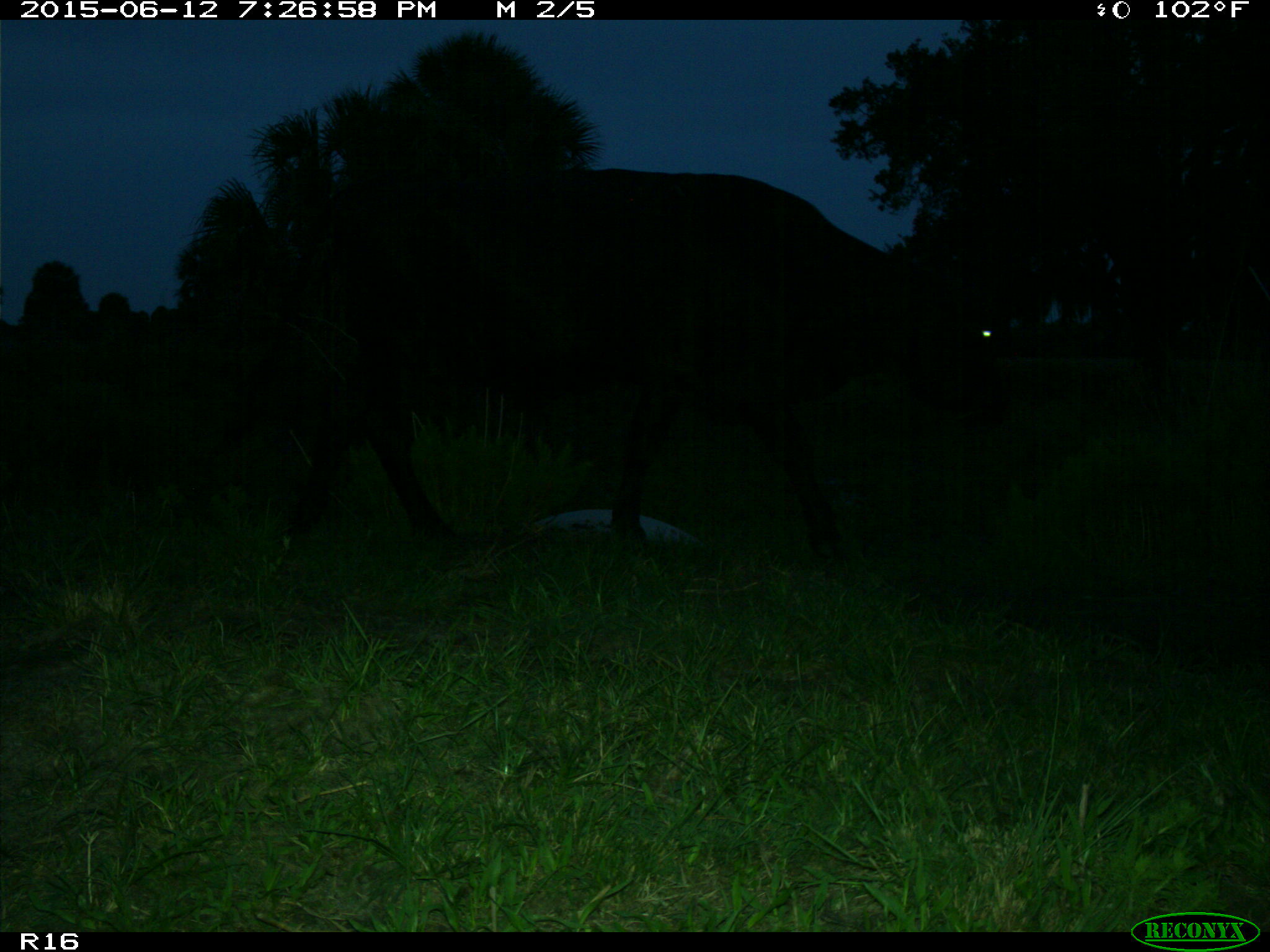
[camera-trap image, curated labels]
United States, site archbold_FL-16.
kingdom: Animalia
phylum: Chordata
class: Mammalia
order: Artiodactyla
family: Bovidae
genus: Bos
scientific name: Bos taurus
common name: domestic cow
Bos taurus (domestic cow).